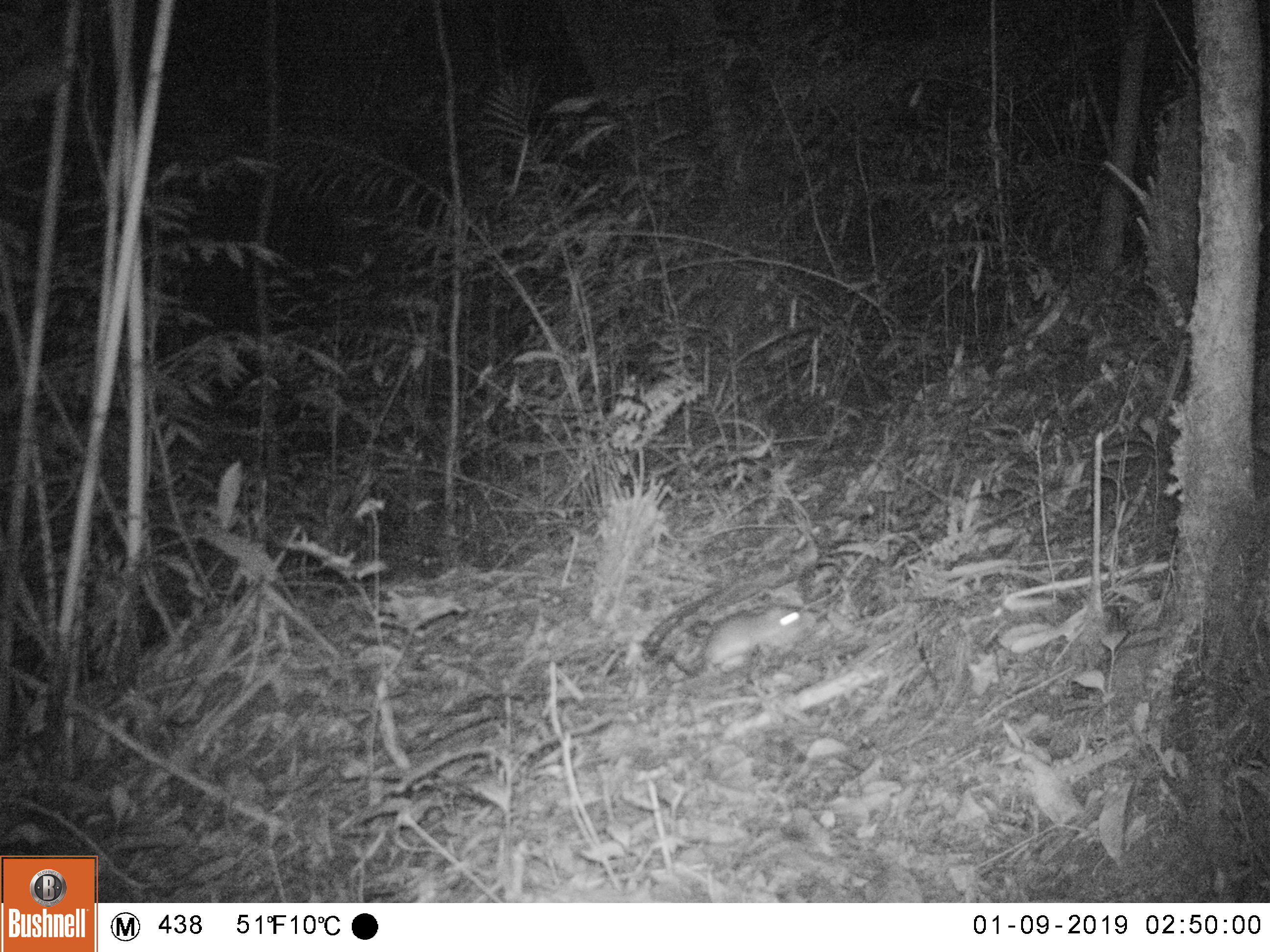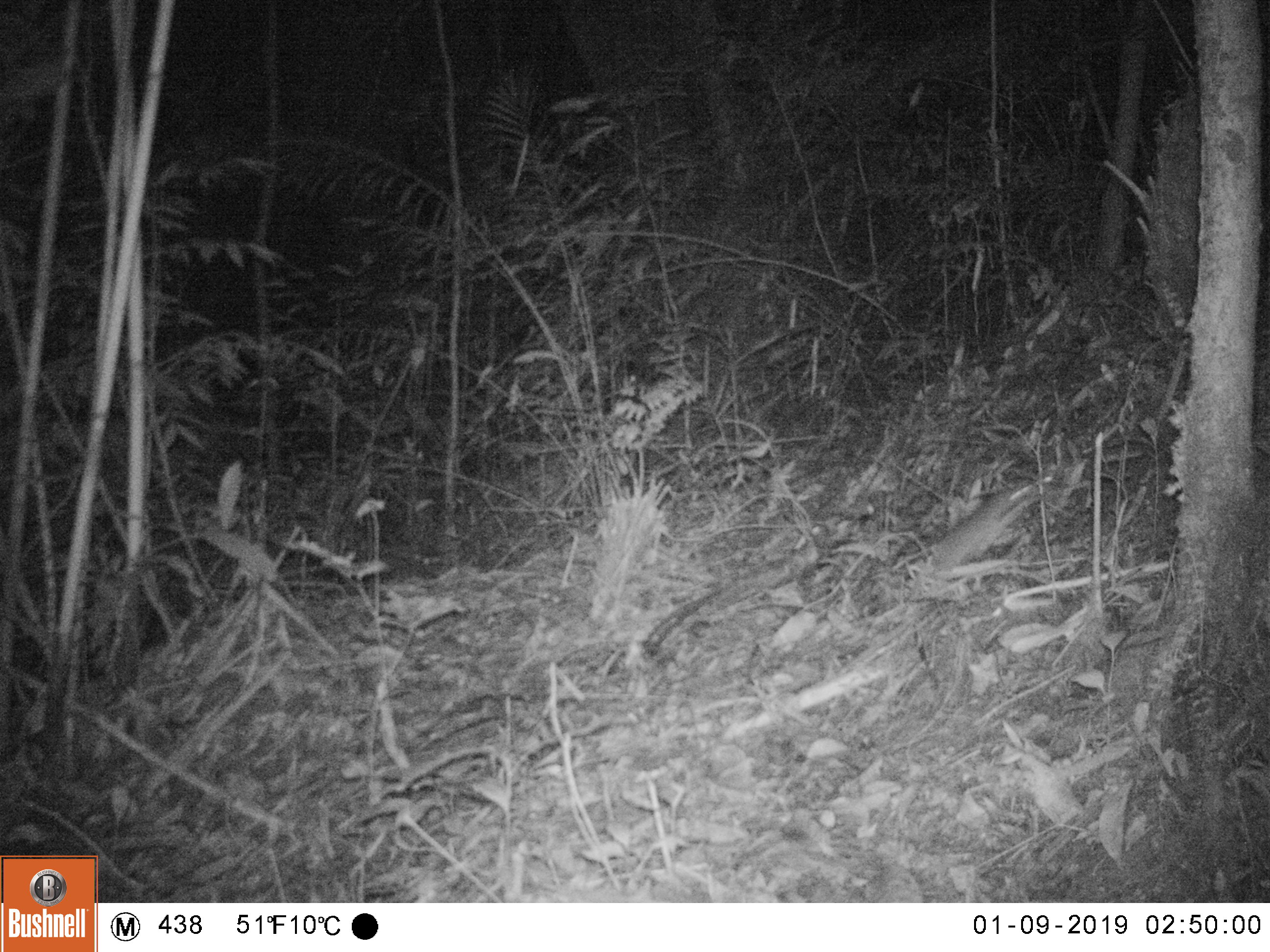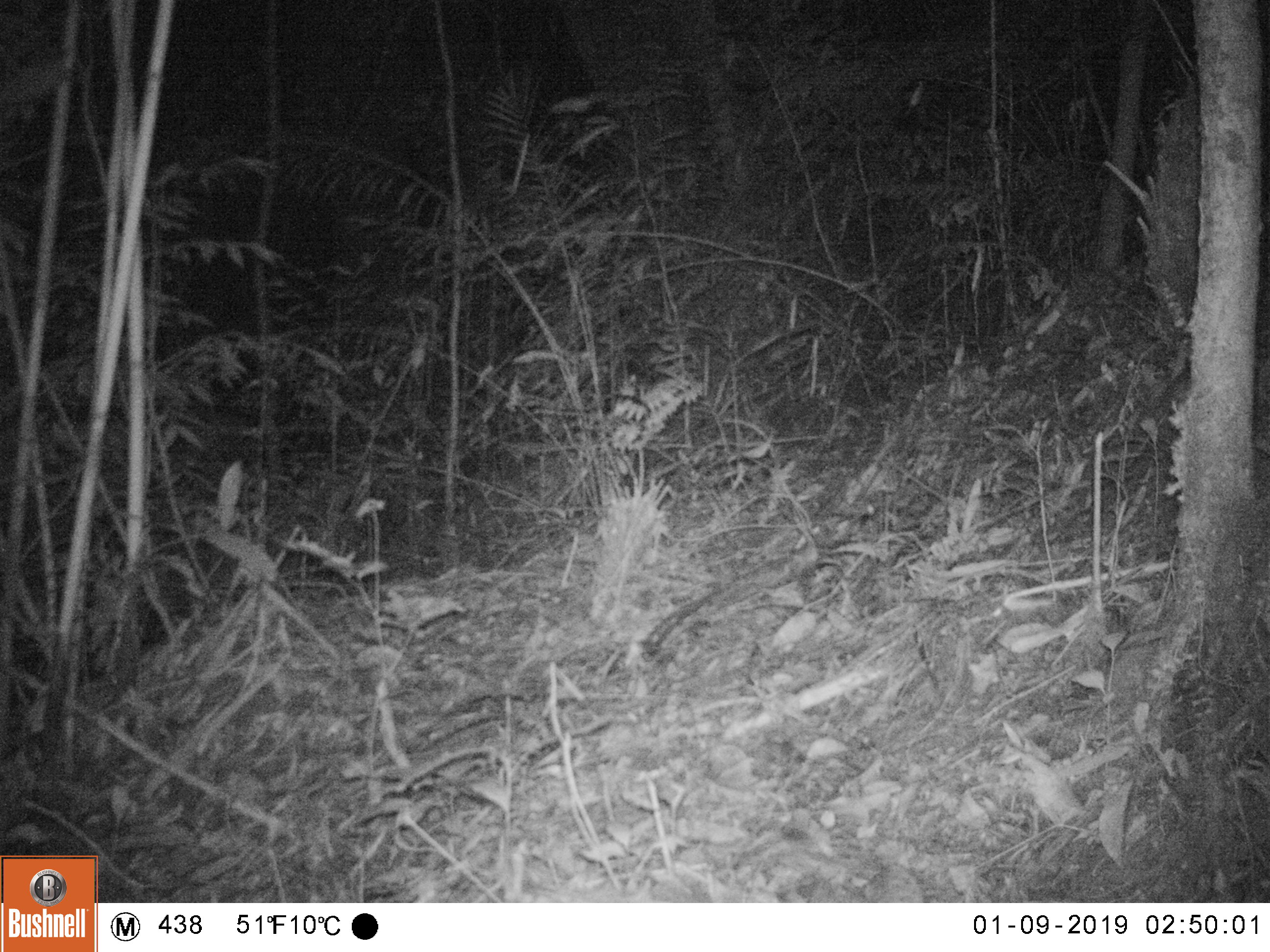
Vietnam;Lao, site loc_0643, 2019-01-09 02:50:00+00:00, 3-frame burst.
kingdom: Animalia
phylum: Chordata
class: Mammalia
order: Rodentia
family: Muridae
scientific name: Muridae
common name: old-world mice and rats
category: unidentified murid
Unidentified murid (old-world mice and rats) (Muridae). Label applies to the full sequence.